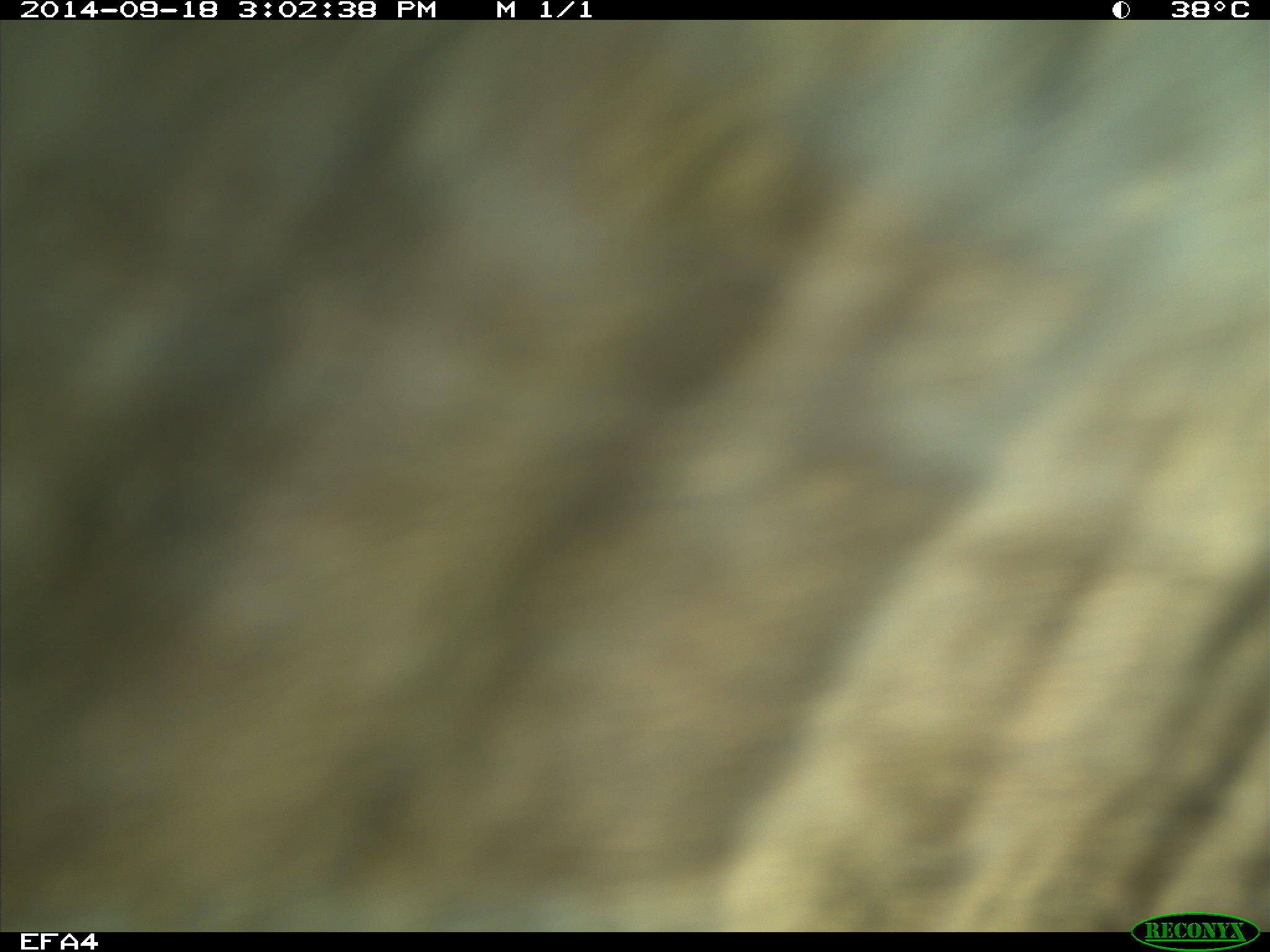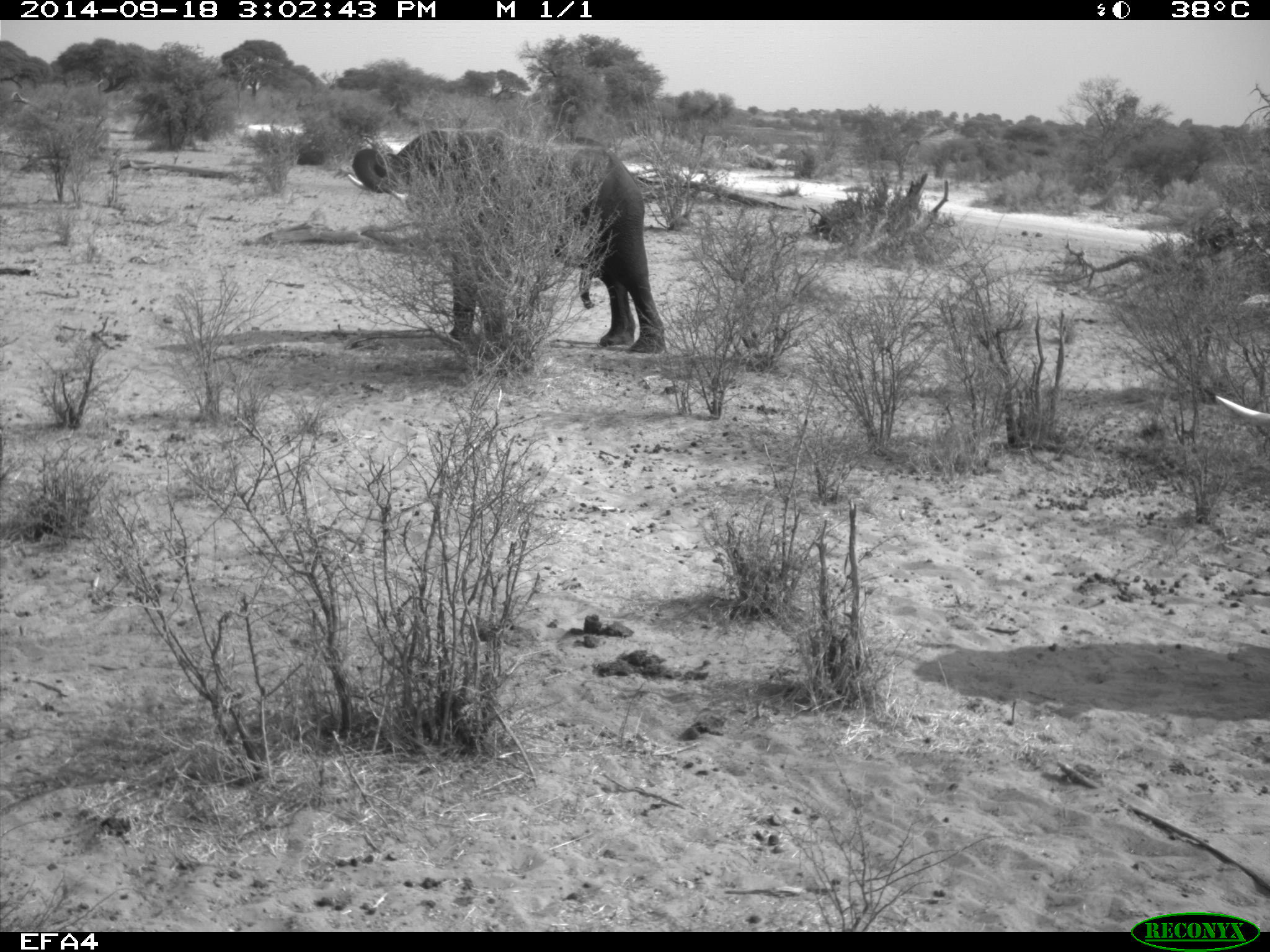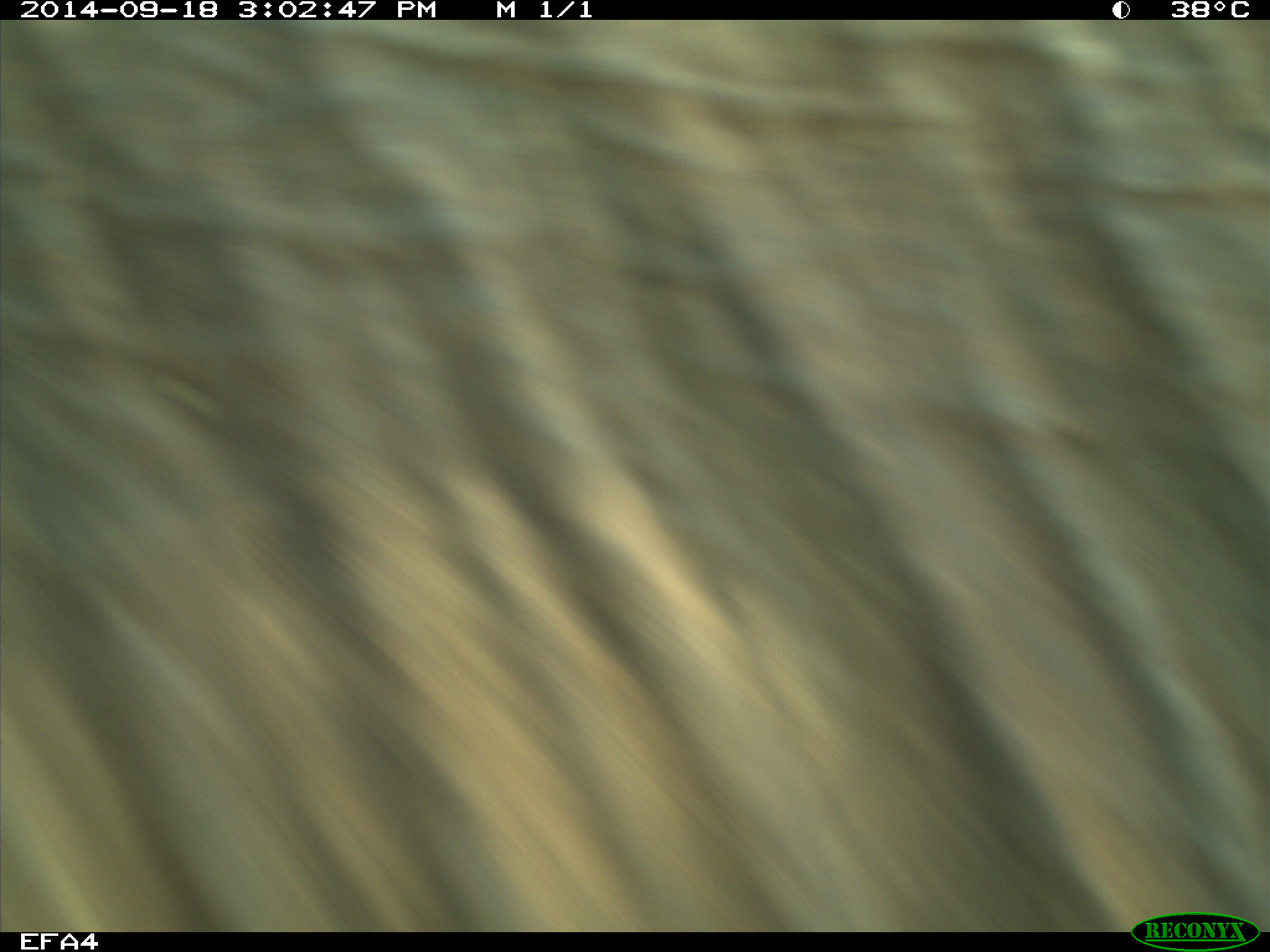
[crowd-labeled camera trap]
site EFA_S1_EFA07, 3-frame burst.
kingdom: Animalia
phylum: Chordata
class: Mammalia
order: Proboscidea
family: Elephantidae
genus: Loxodonta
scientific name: Loxodonta africana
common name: african bush elephant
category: elephant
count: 1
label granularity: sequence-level